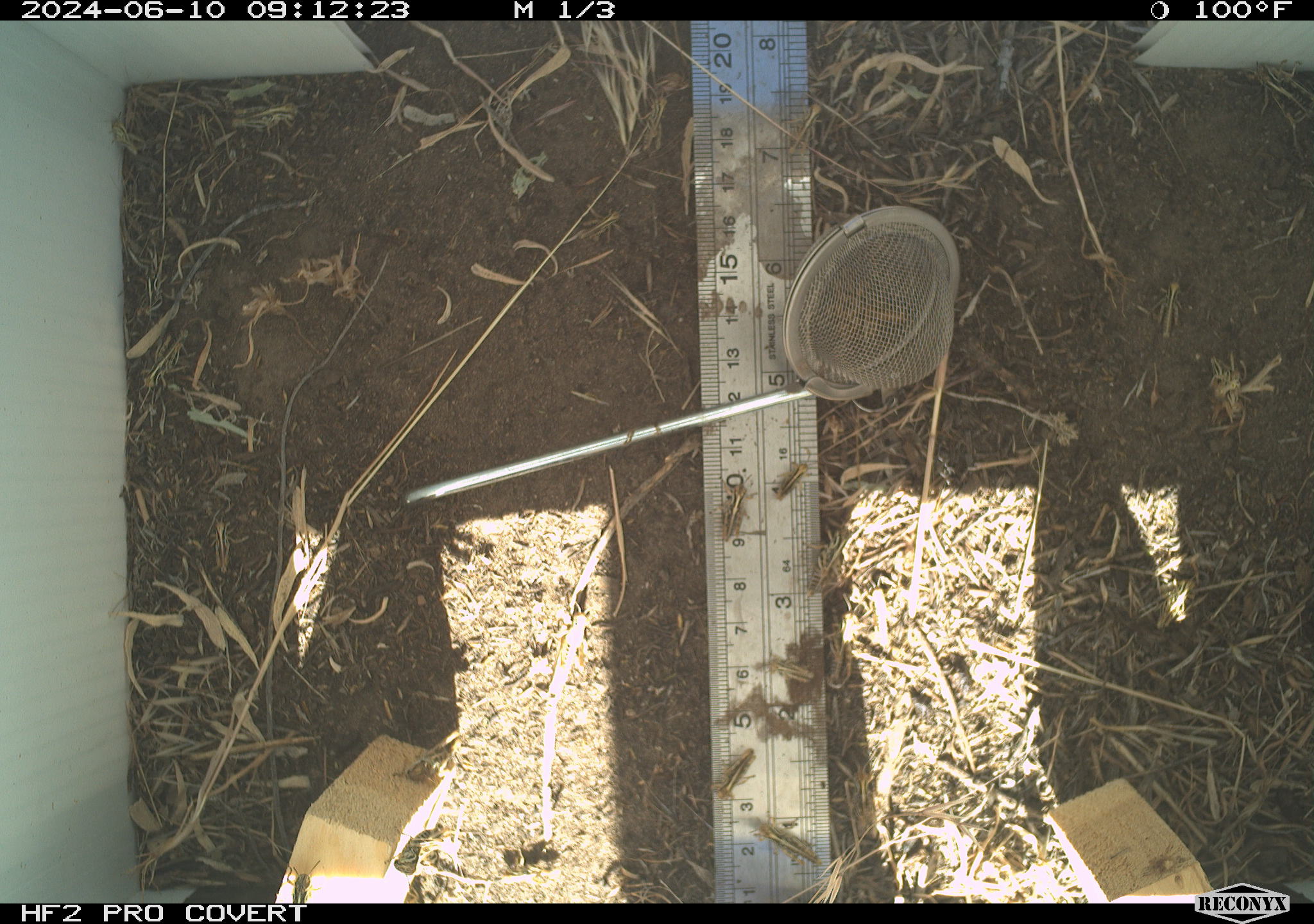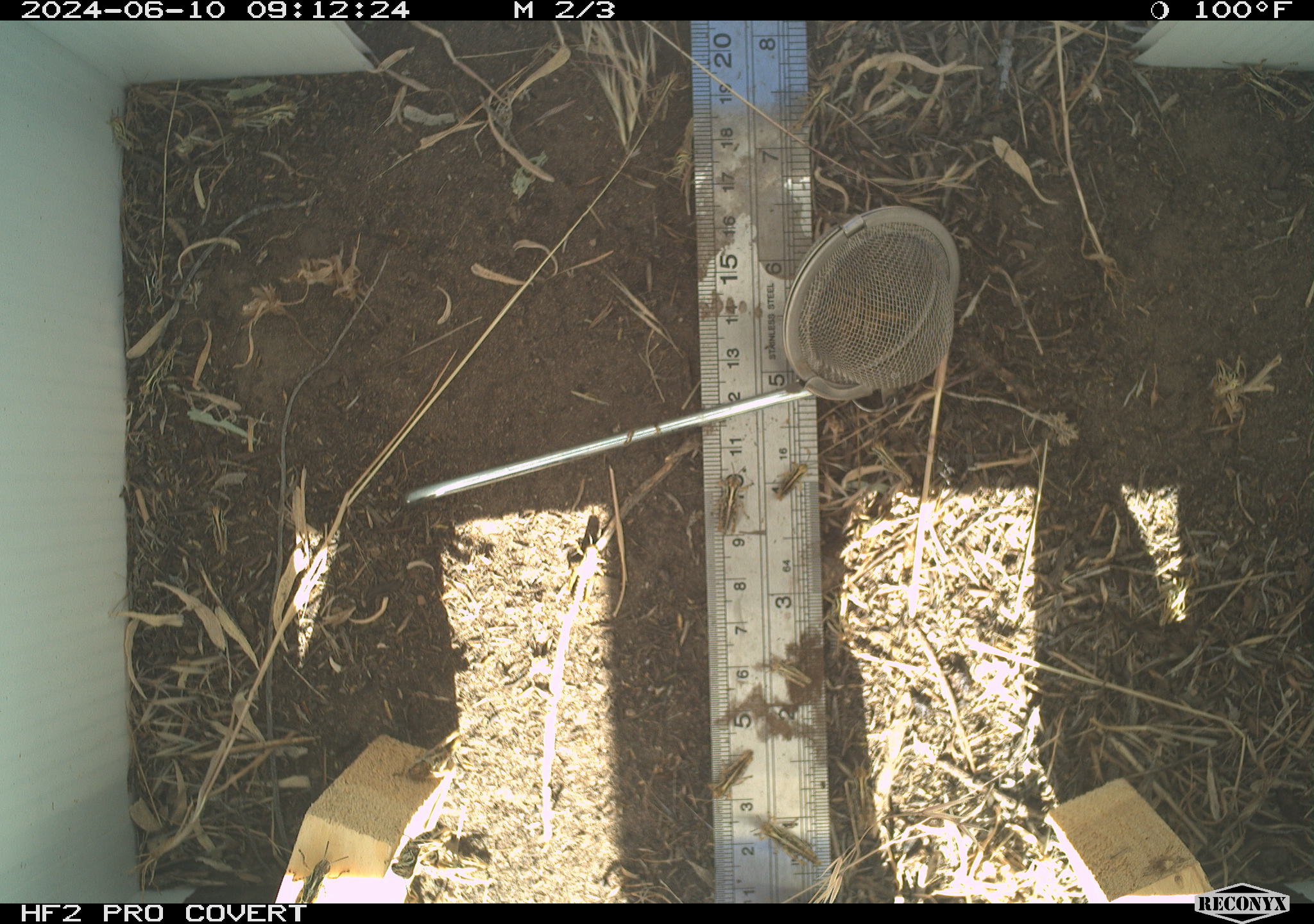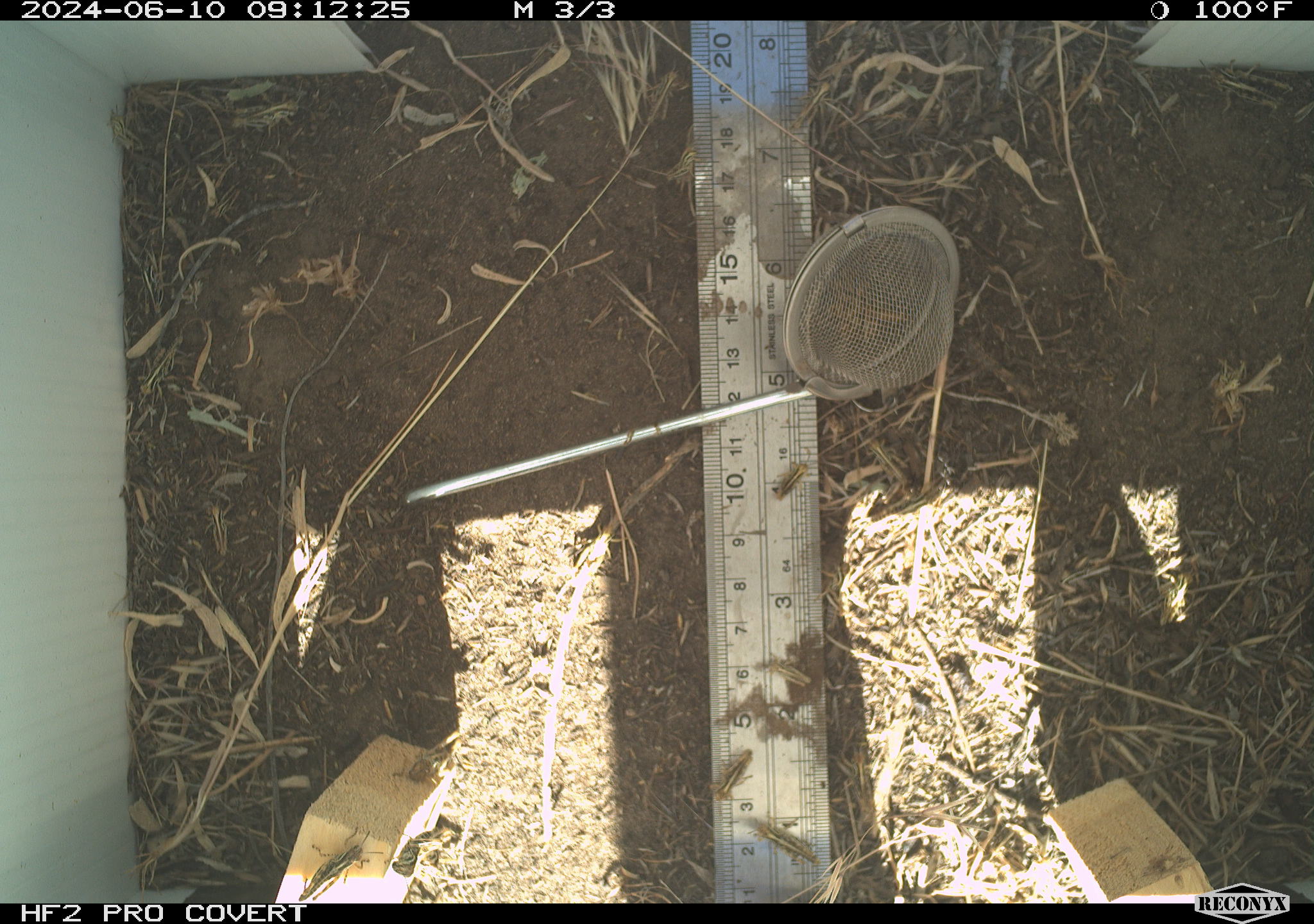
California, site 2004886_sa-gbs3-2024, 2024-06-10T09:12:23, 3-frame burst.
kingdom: Animalia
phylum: Arthropoda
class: Insecta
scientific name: Insecta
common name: insect